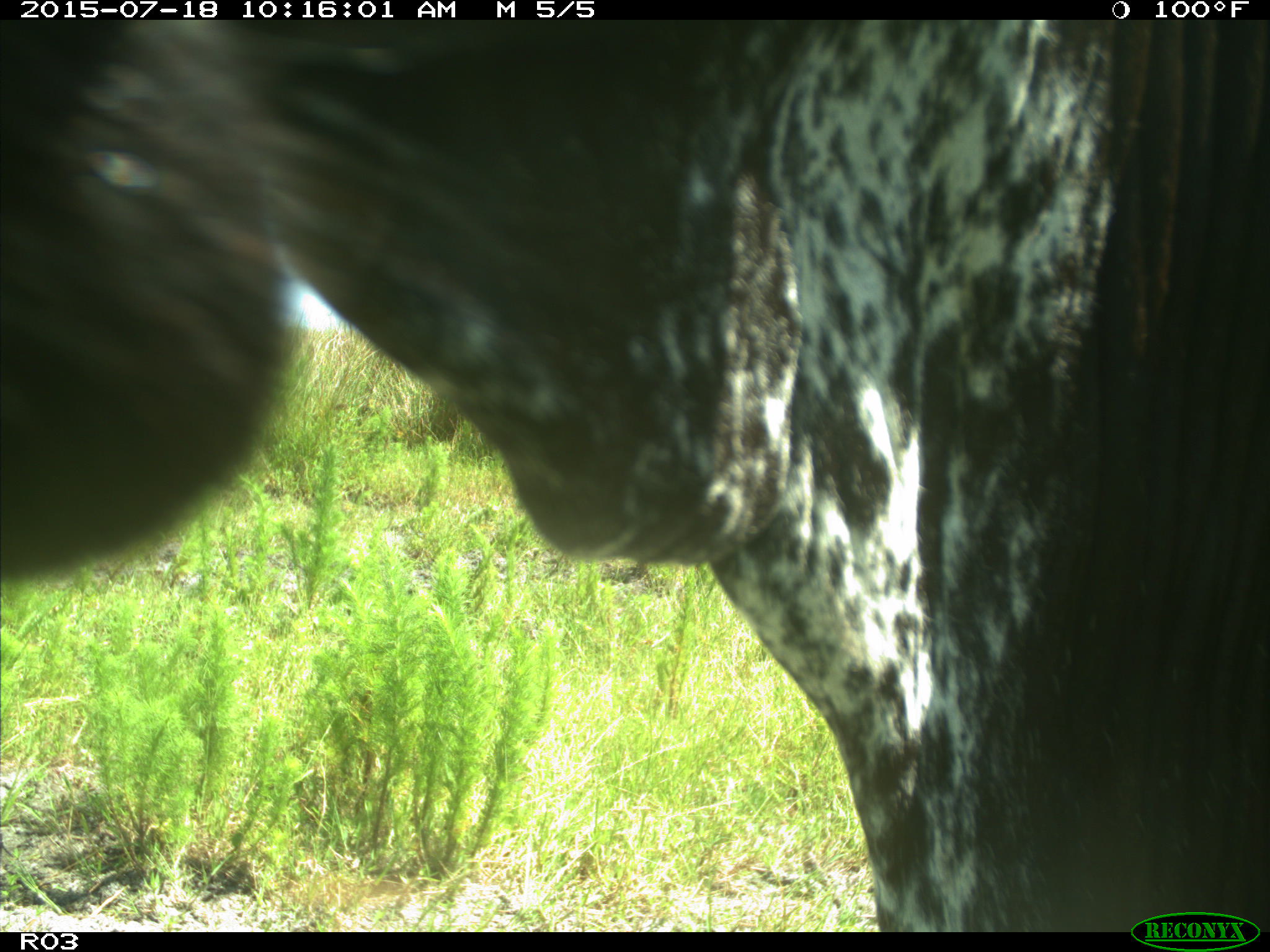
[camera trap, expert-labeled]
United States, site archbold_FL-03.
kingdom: Animalia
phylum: Chordata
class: Mammalia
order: Artiodactyla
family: Bovidae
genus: Bos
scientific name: Bos taurus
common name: domestic cow